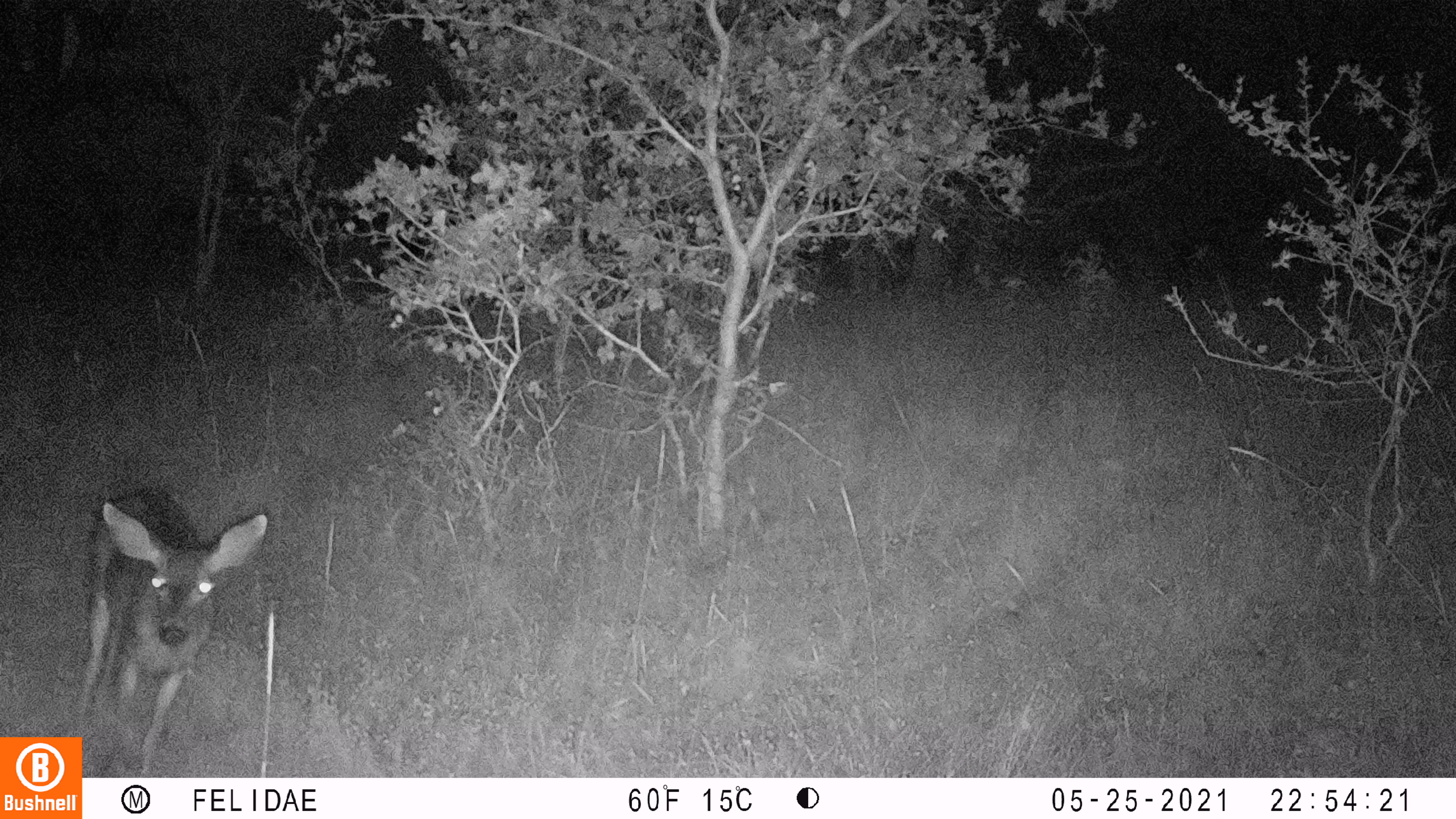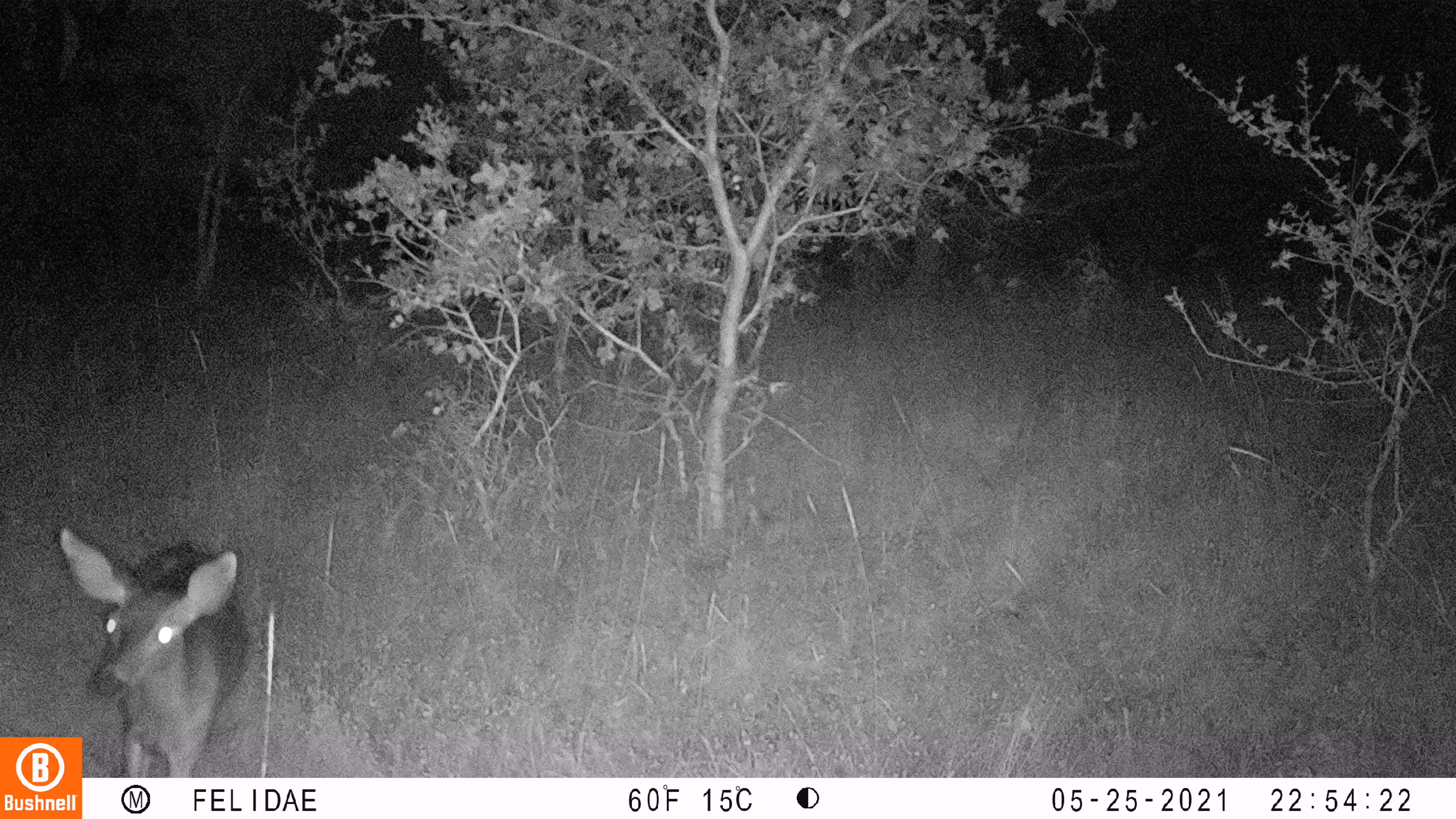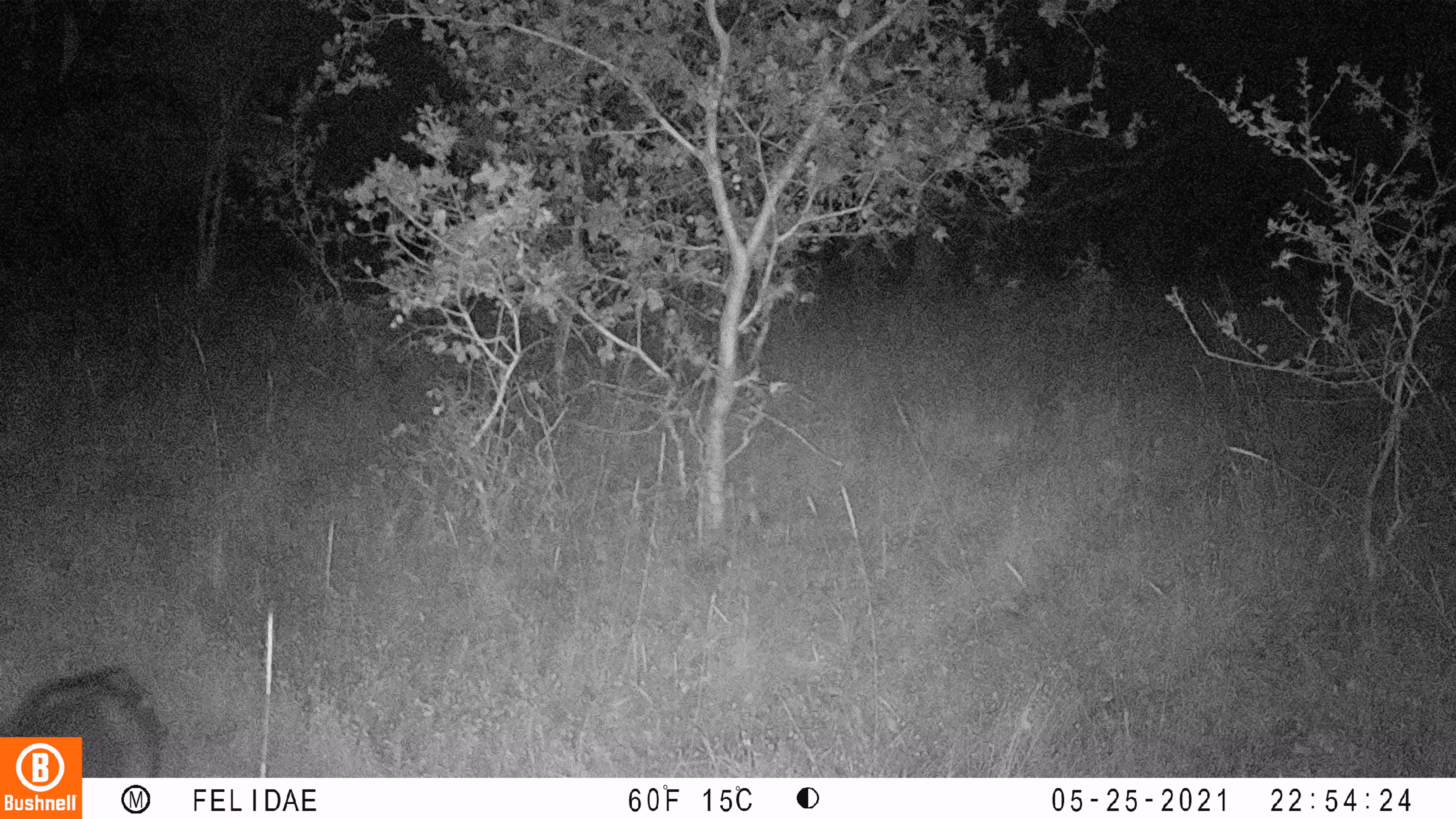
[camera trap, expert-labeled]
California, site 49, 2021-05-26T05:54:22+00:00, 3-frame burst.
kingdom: Animalia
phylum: Chordata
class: Mammalia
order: Artiodactyla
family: Cervidae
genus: Odocoileus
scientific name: Odocoileus hemionus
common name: mule deer